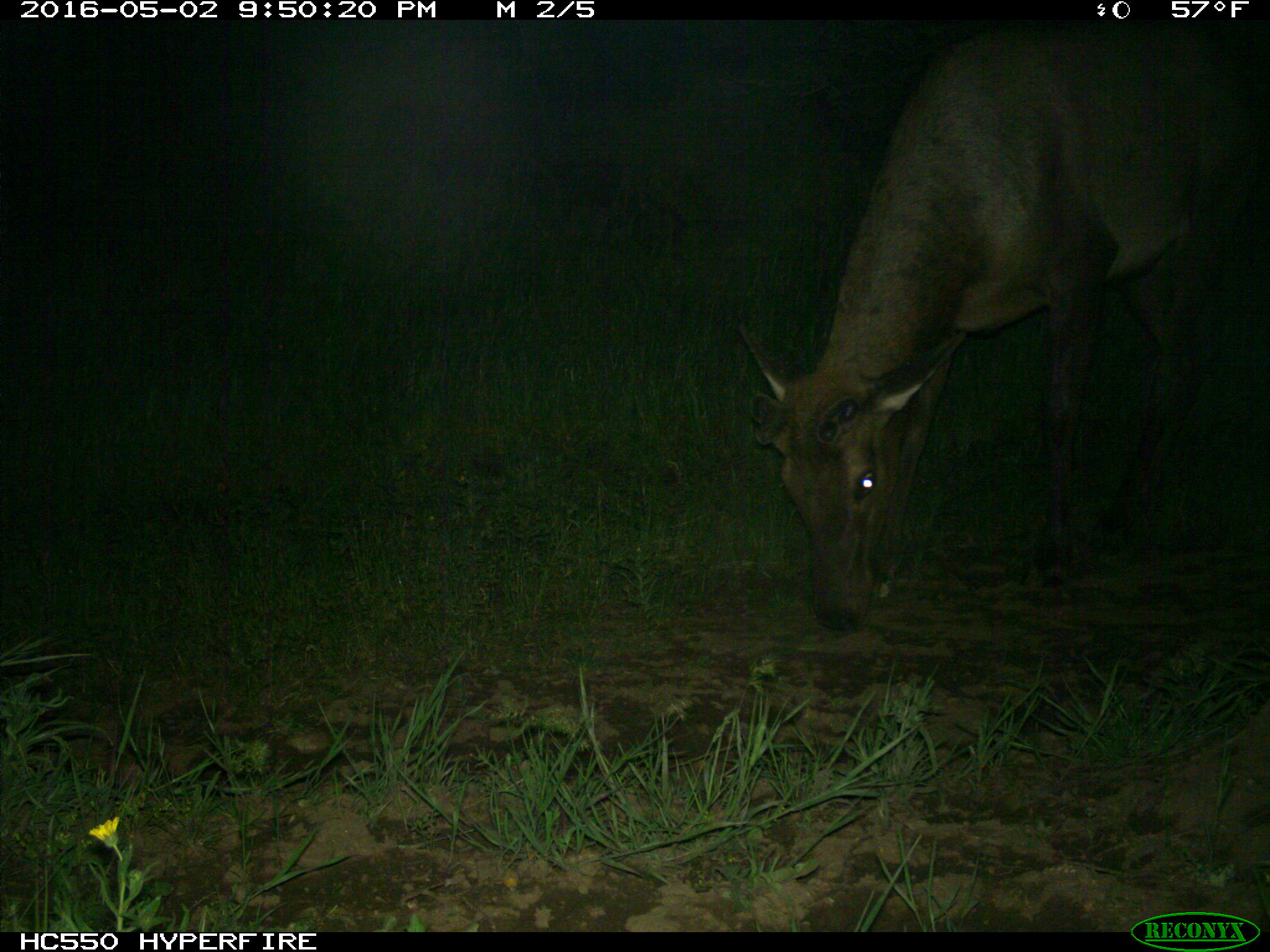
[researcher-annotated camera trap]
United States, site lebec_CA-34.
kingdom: Animalia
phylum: Chordata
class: Mammalia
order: Artiodactyla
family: Cervidae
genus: Cervus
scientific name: Cervus canadensis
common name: elk